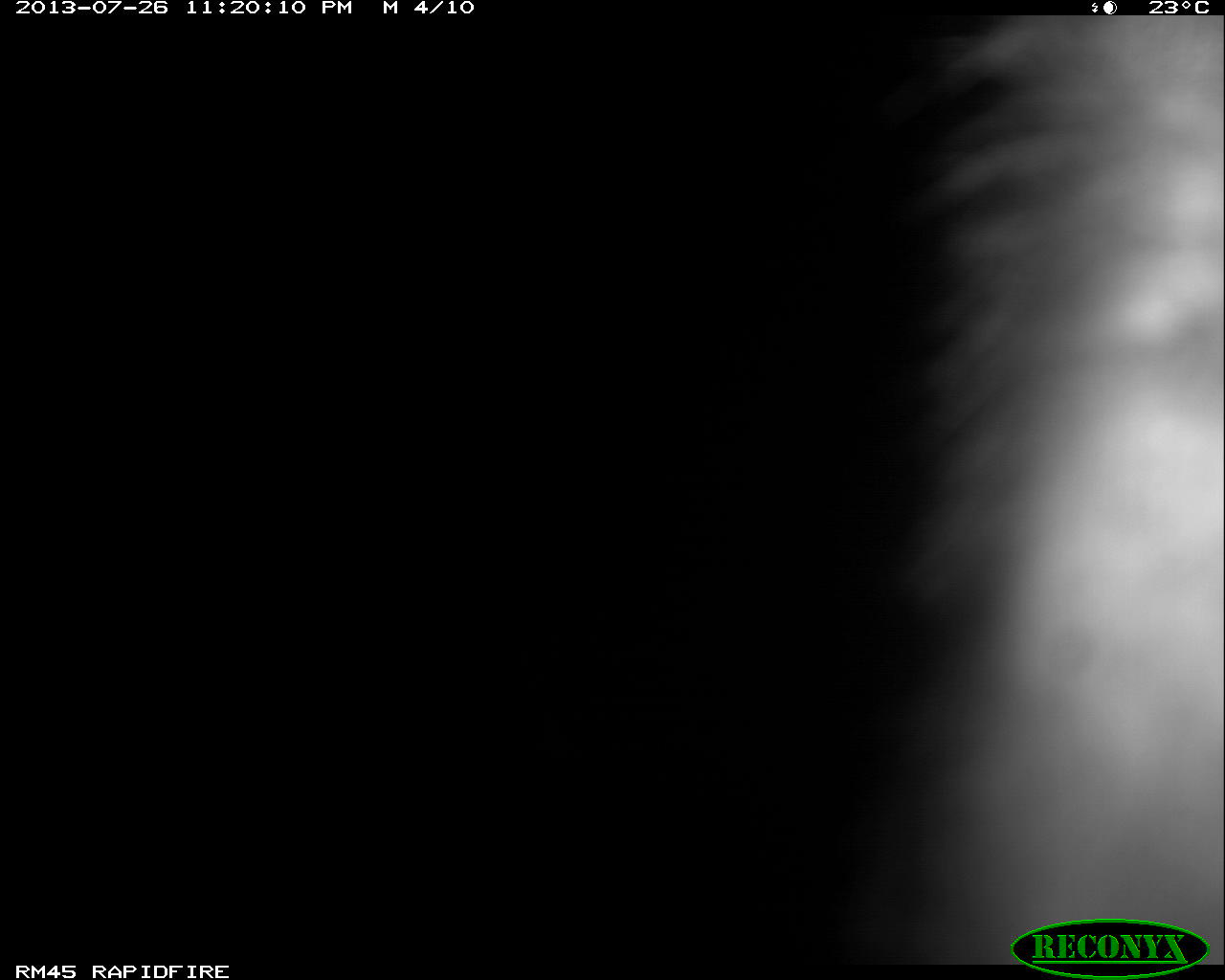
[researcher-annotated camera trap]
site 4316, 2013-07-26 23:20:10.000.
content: unidentified animal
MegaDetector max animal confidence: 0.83